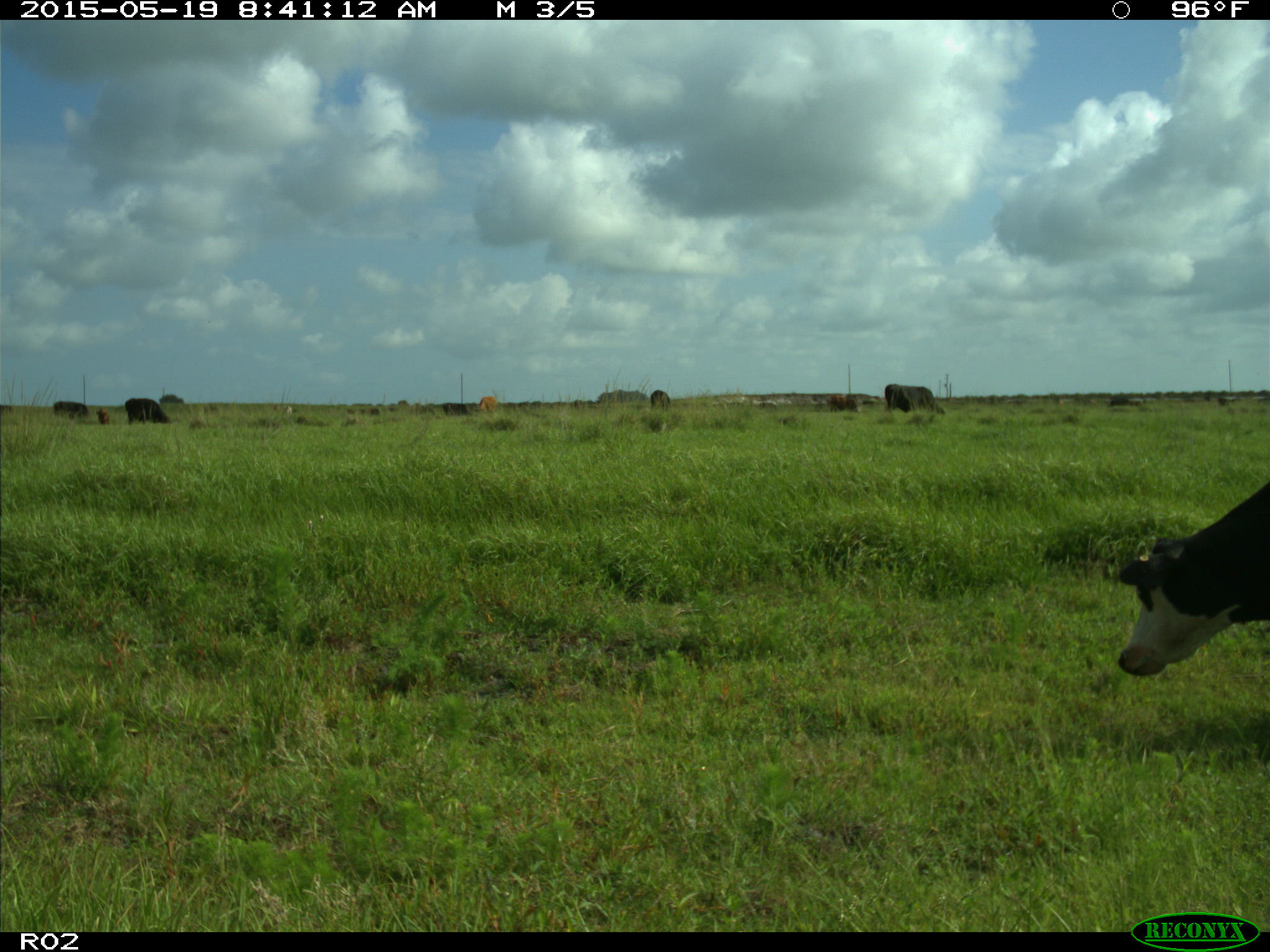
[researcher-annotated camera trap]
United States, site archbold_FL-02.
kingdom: Animalia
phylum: Chordata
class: Mammalia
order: Artiodactyla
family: Bovidae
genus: Bos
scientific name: Bos taurus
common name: domestic cow